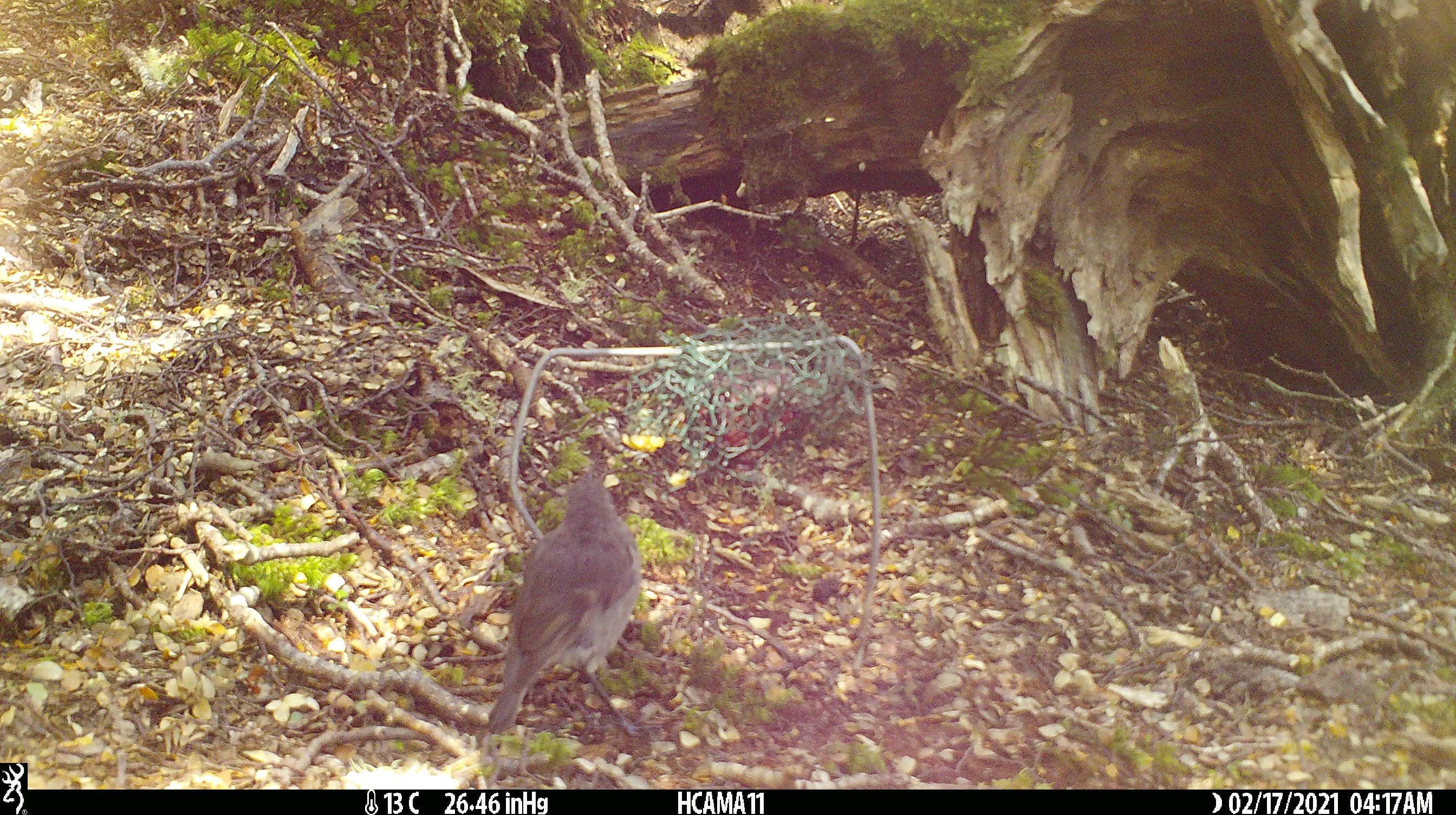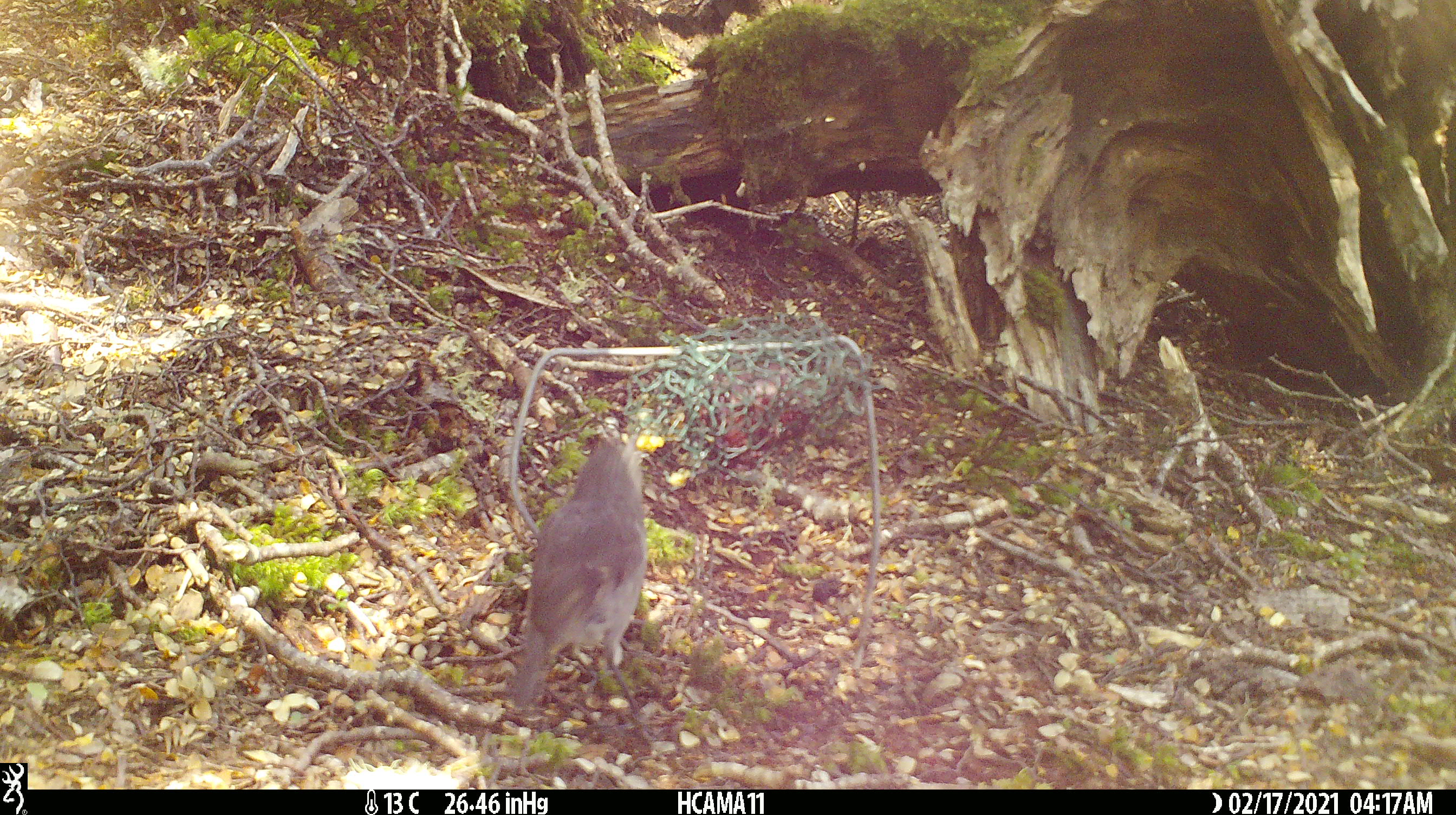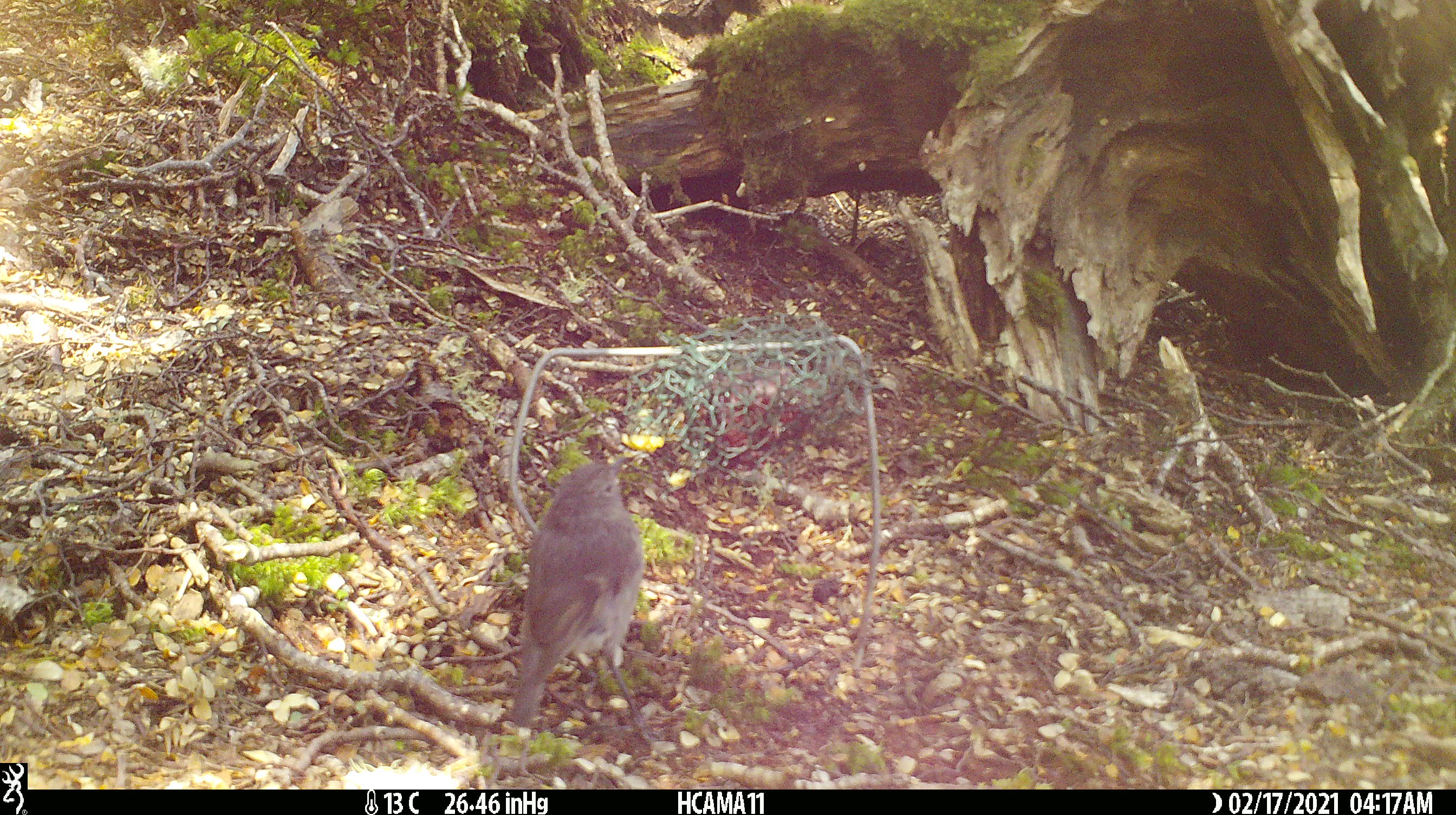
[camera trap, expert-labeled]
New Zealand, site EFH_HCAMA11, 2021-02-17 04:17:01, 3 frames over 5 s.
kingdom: Animalia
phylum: Chordata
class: Aves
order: Passeriformes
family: Petroicidae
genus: Petroica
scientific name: Petroica australis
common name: new zealand robin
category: robin